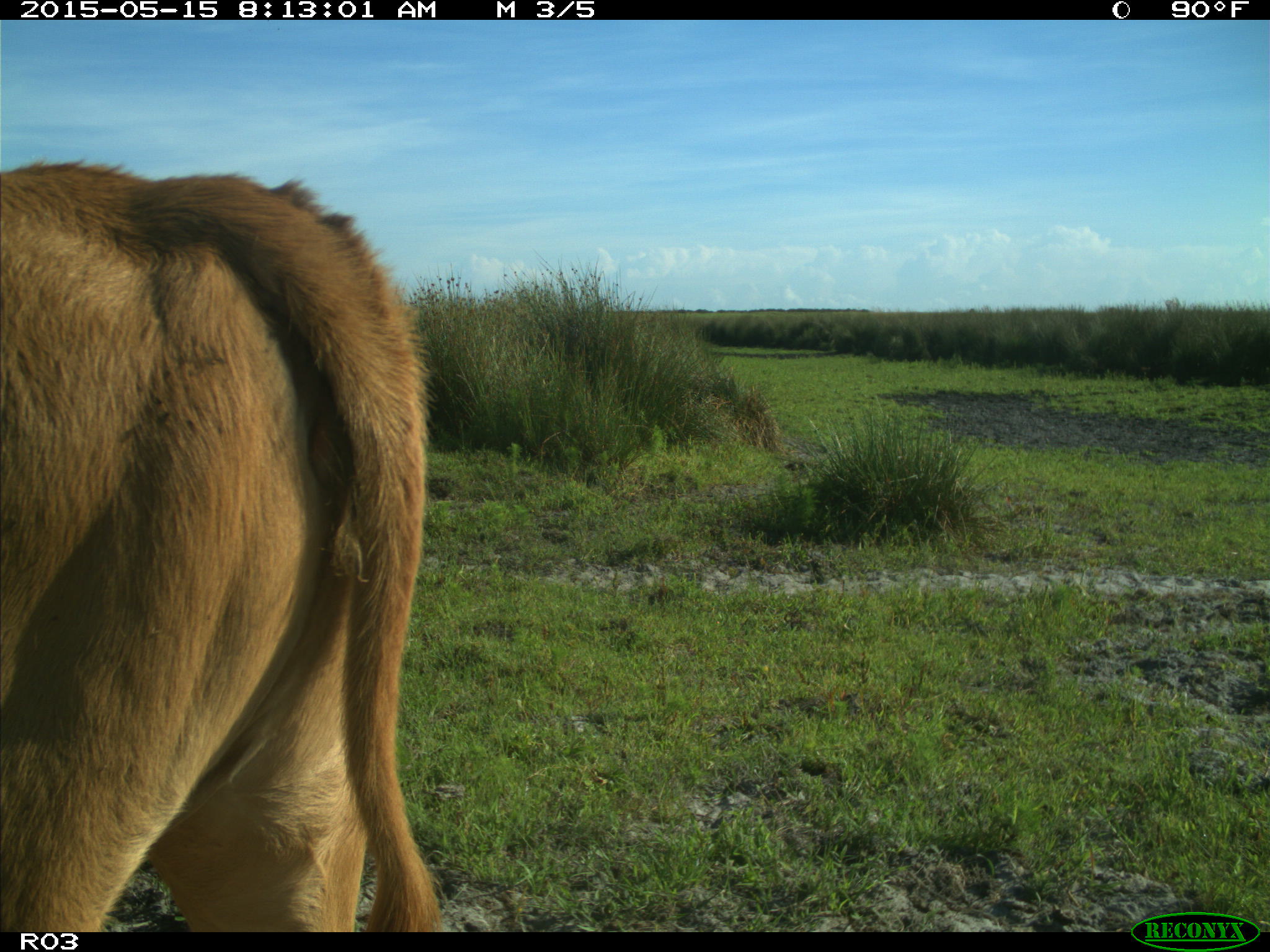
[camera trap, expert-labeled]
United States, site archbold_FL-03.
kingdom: Animalia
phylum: Chordata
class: Mammalia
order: Artiodactyla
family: Bovidae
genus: Bos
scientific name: Bos taurus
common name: domestic cow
Bos taurus (domestic cow).